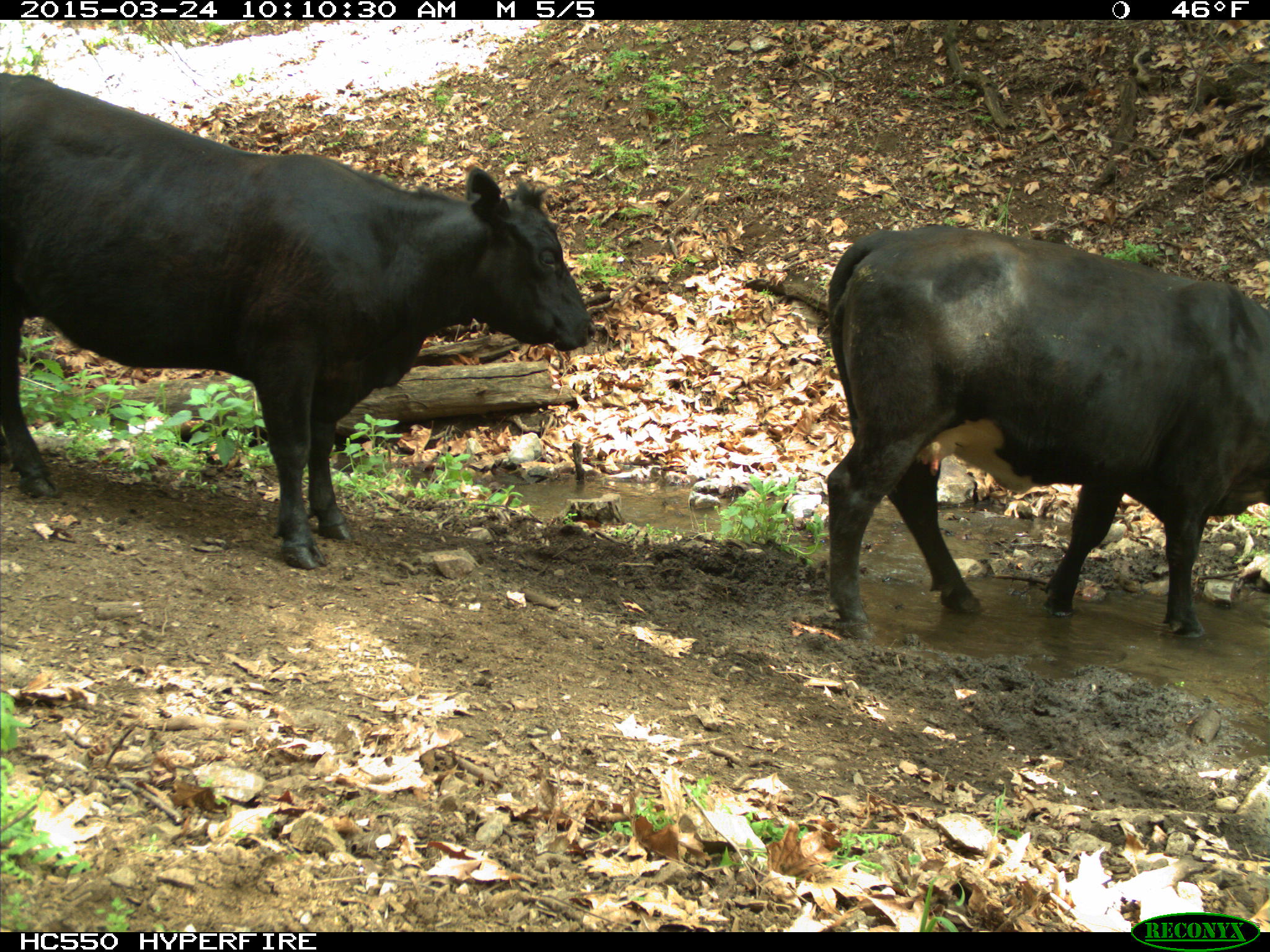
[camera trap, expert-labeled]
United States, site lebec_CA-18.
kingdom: Animalia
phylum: Chordata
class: Mammalia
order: Artiodactyla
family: Bovidae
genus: Bos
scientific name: Bos taurus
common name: domestic cow